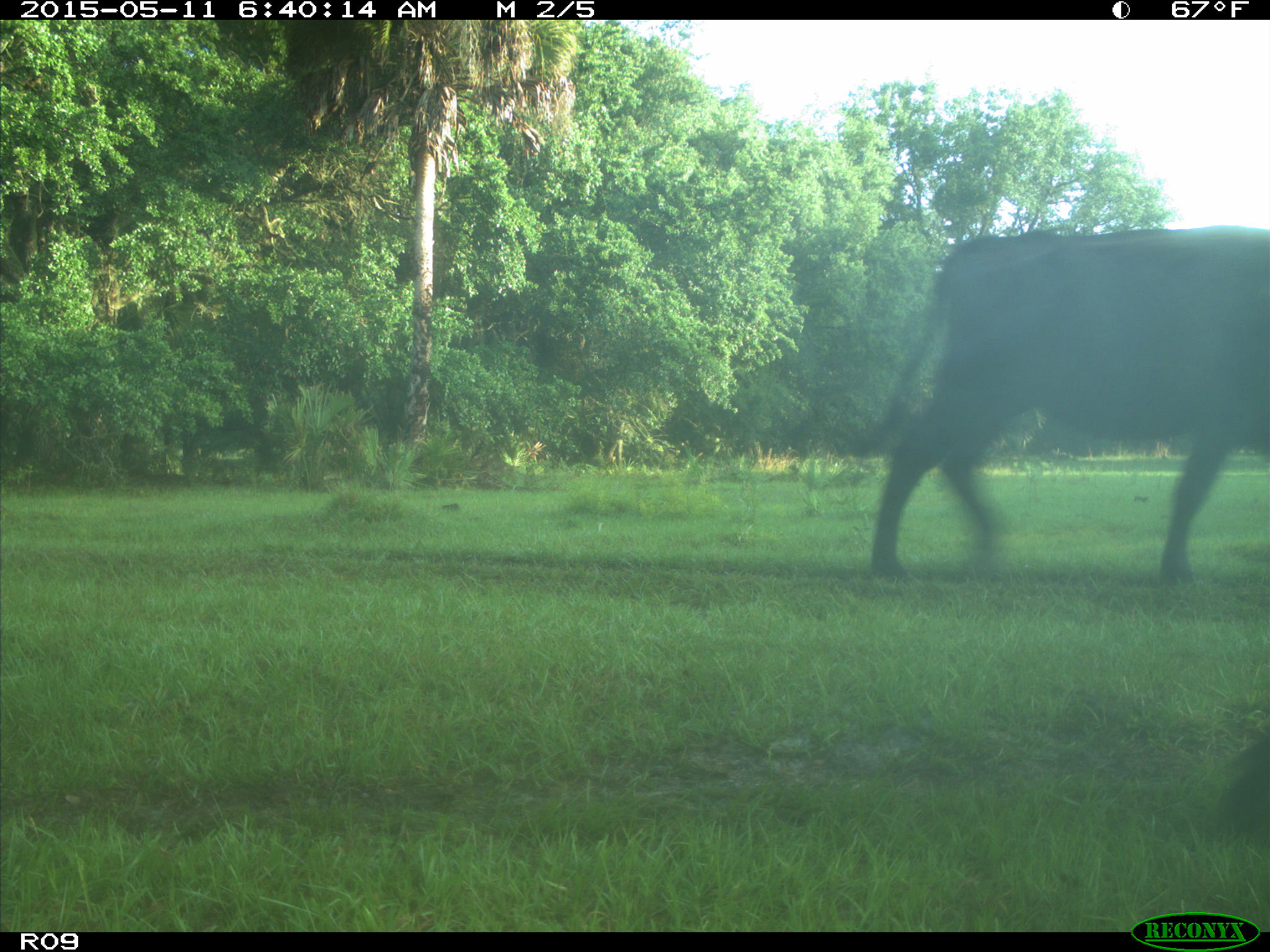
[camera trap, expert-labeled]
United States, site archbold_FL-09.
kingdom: Animalia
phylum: Chordata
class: Mammalia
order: Artiodactyla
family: Bovidae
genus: Bos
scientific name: Bos taurus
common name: domestic cow